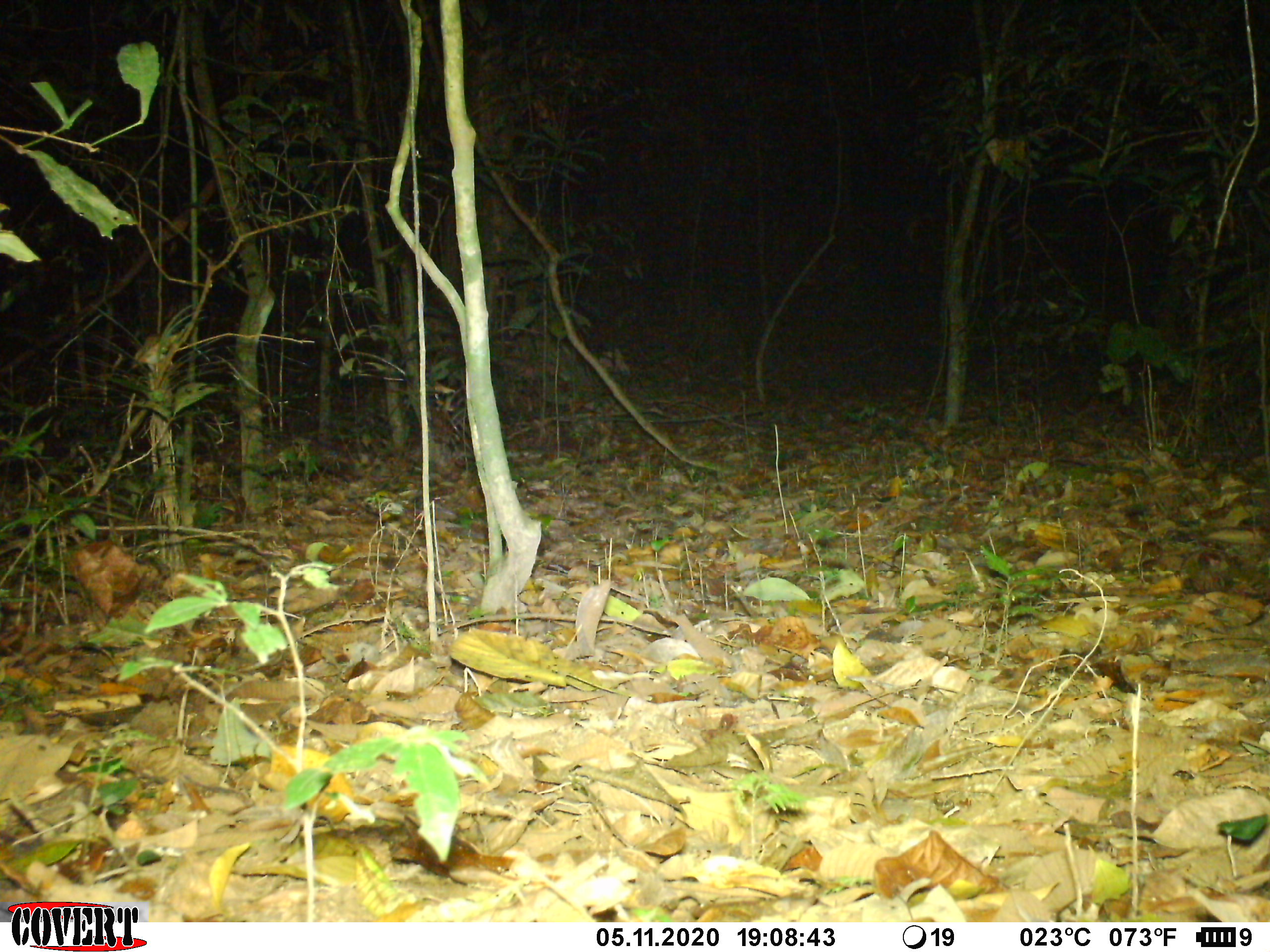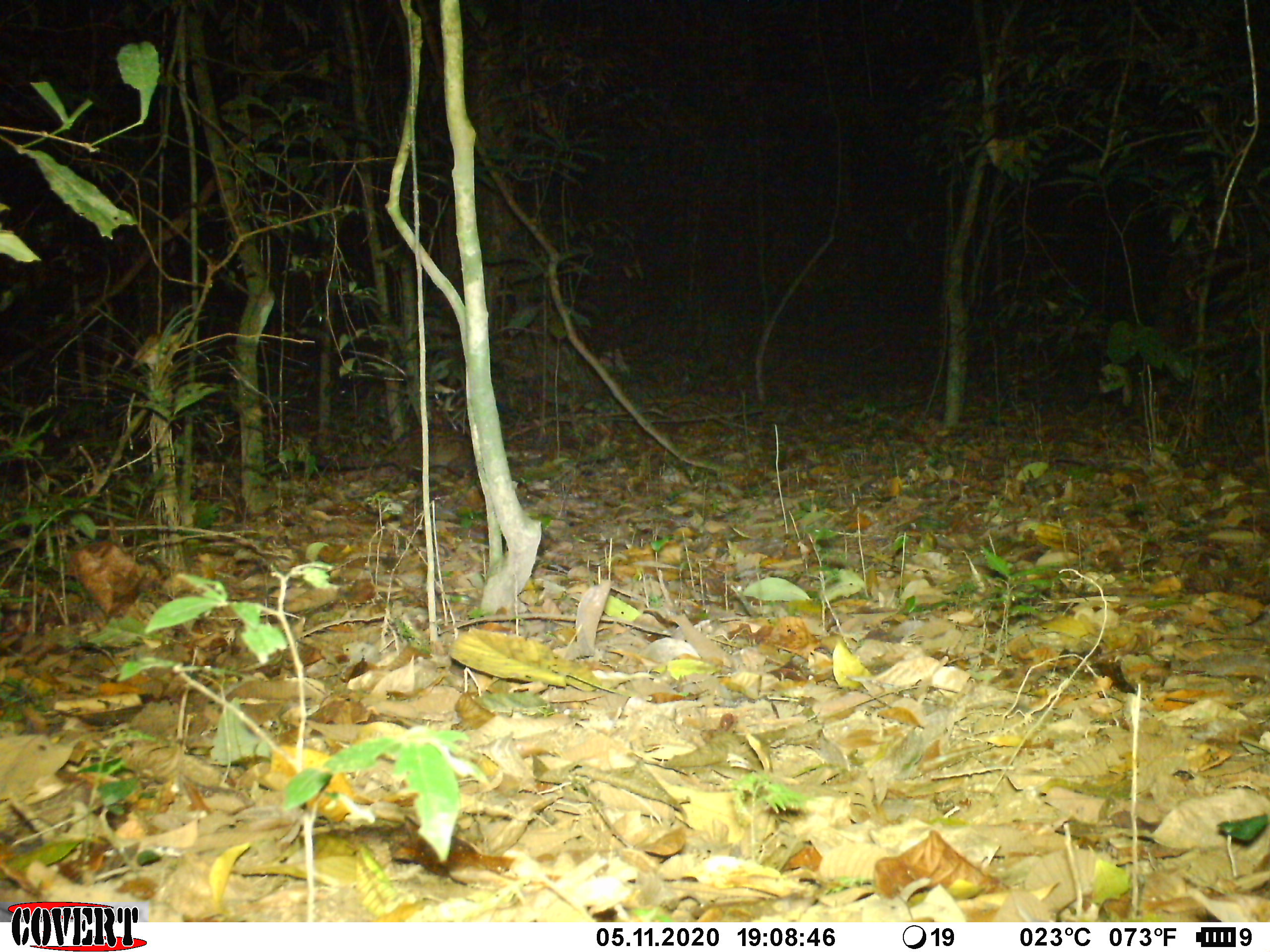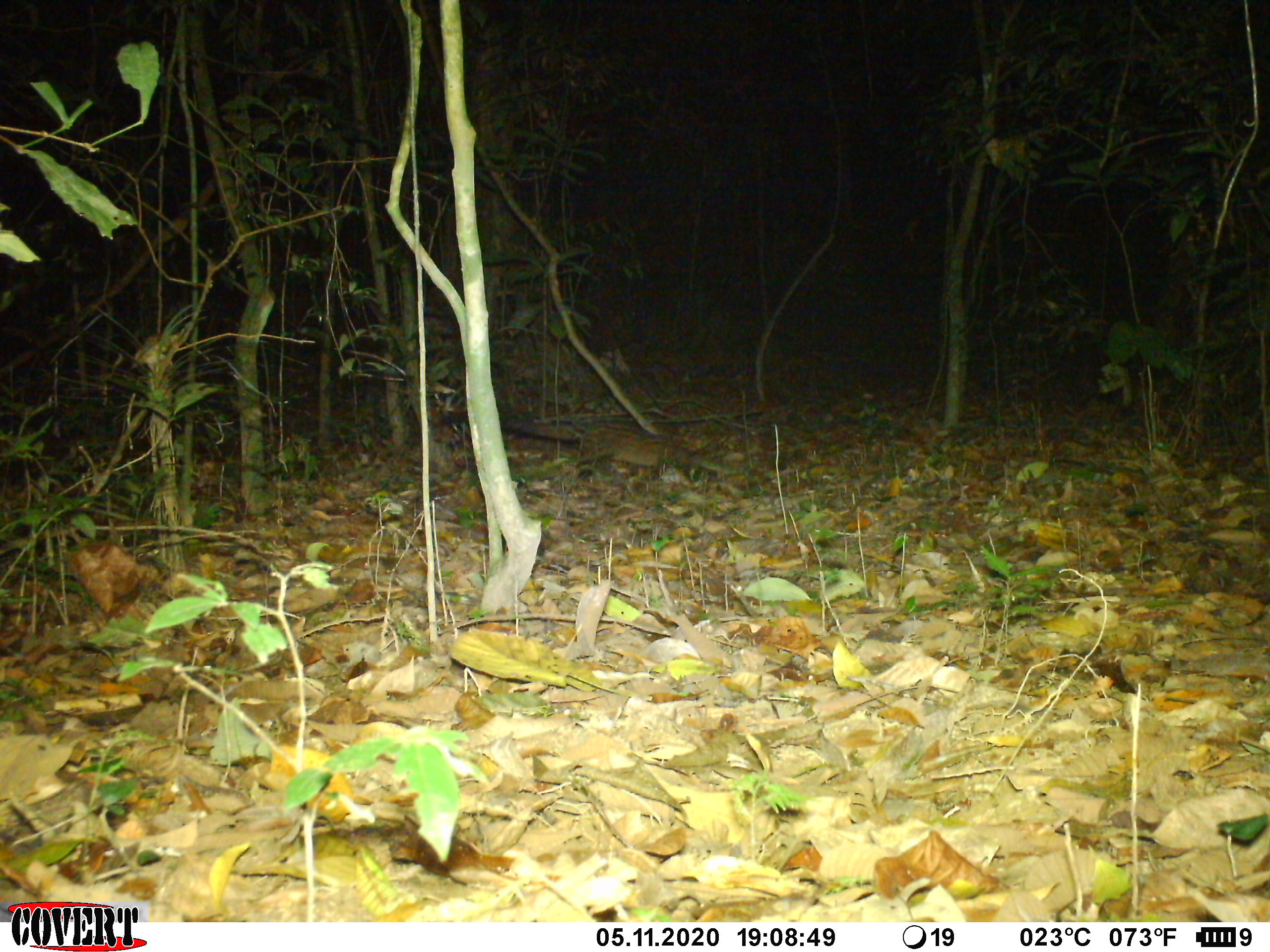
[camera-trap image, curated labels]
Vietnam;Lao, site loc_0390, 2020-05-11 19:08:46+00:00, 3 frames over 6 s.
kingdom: Animalia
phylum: Chordata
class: Mammalia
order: Carnivora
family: Viverridae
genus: Paradoxurus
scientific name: Paradoxurus hermaphroditus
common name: common palm civet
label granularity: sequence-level